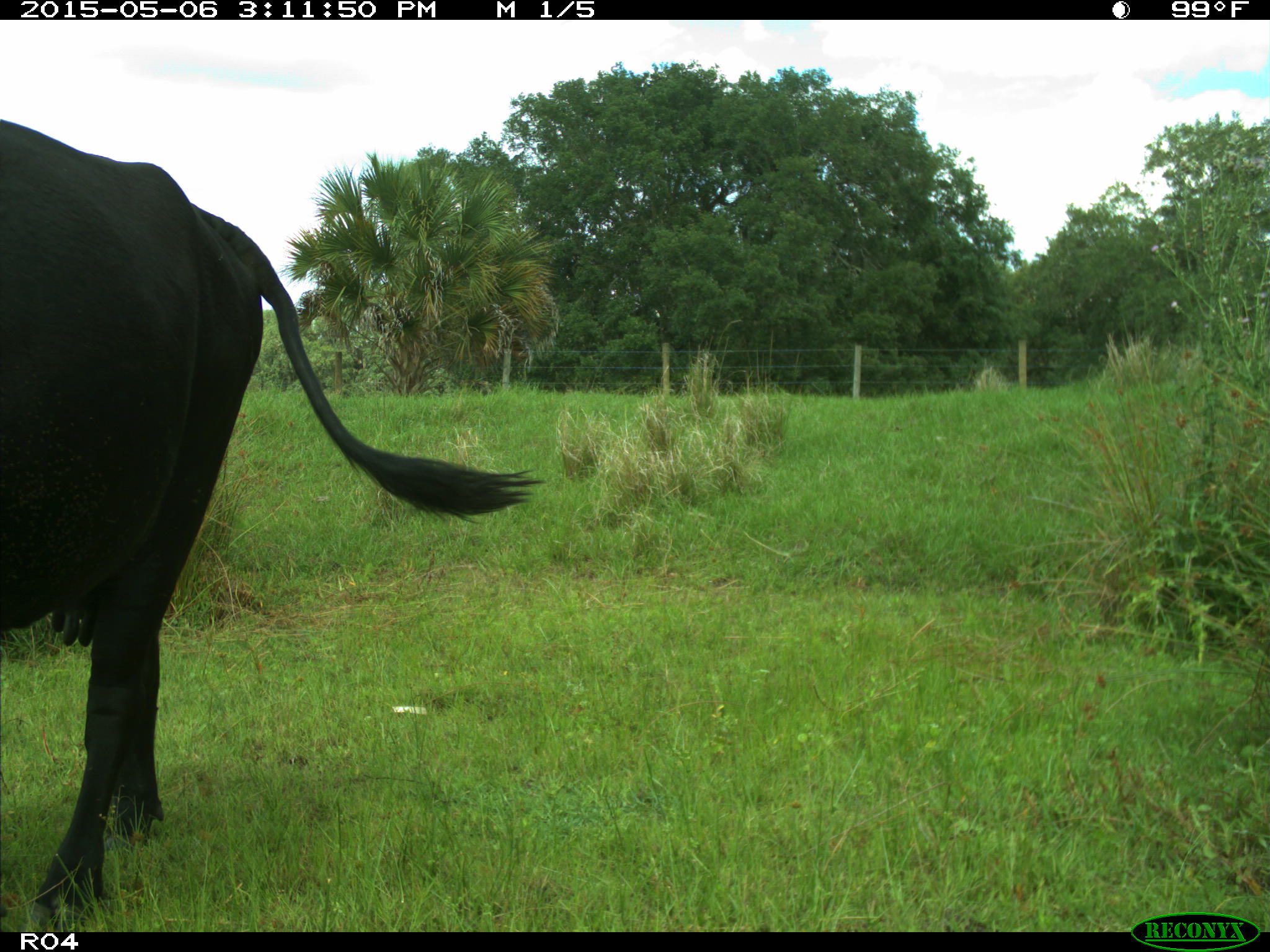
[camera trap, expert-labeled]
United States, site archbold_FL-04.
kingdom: Animalia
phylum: Chordata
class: Mammalia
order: Artiodactyla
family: Bovidae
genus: Bos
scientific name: Bos taurus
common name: domestic cow